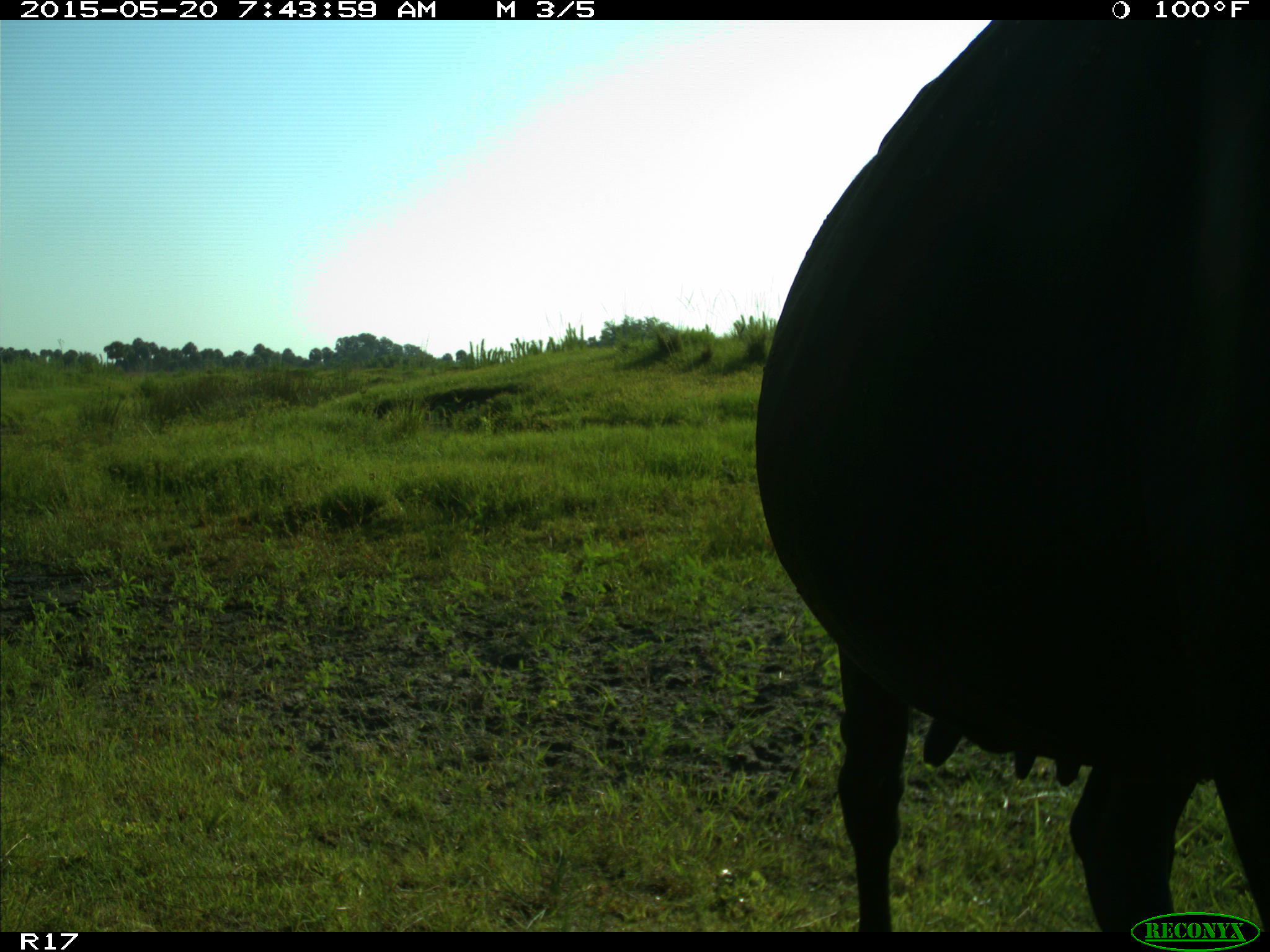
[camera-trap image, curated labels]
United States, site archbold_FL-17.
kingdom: Animalia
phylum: Chordata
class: Mammalia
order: Artiodactyla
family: Bovidae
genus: Bos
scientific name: Bos taurus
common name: domestic cow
Bos taurus (domestic cow).